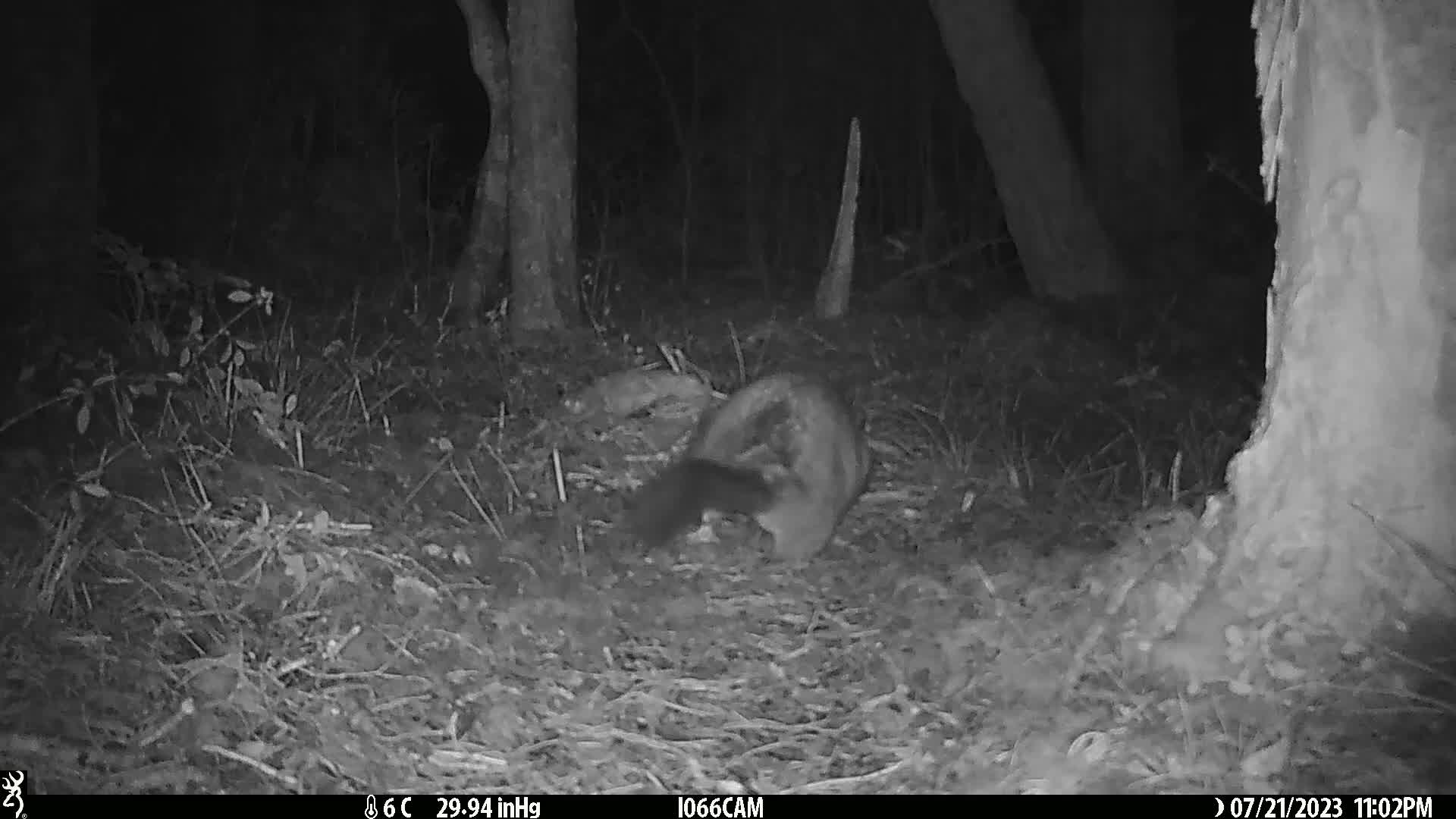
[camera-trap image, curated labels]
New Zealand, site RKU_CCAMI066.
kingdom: Animalia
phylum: Chordata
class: Mammalia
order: Diprotodontia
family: Phalangeridae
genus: Trichosurus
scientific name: Trichosurus vulpecula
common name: common brushtail possum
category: possum